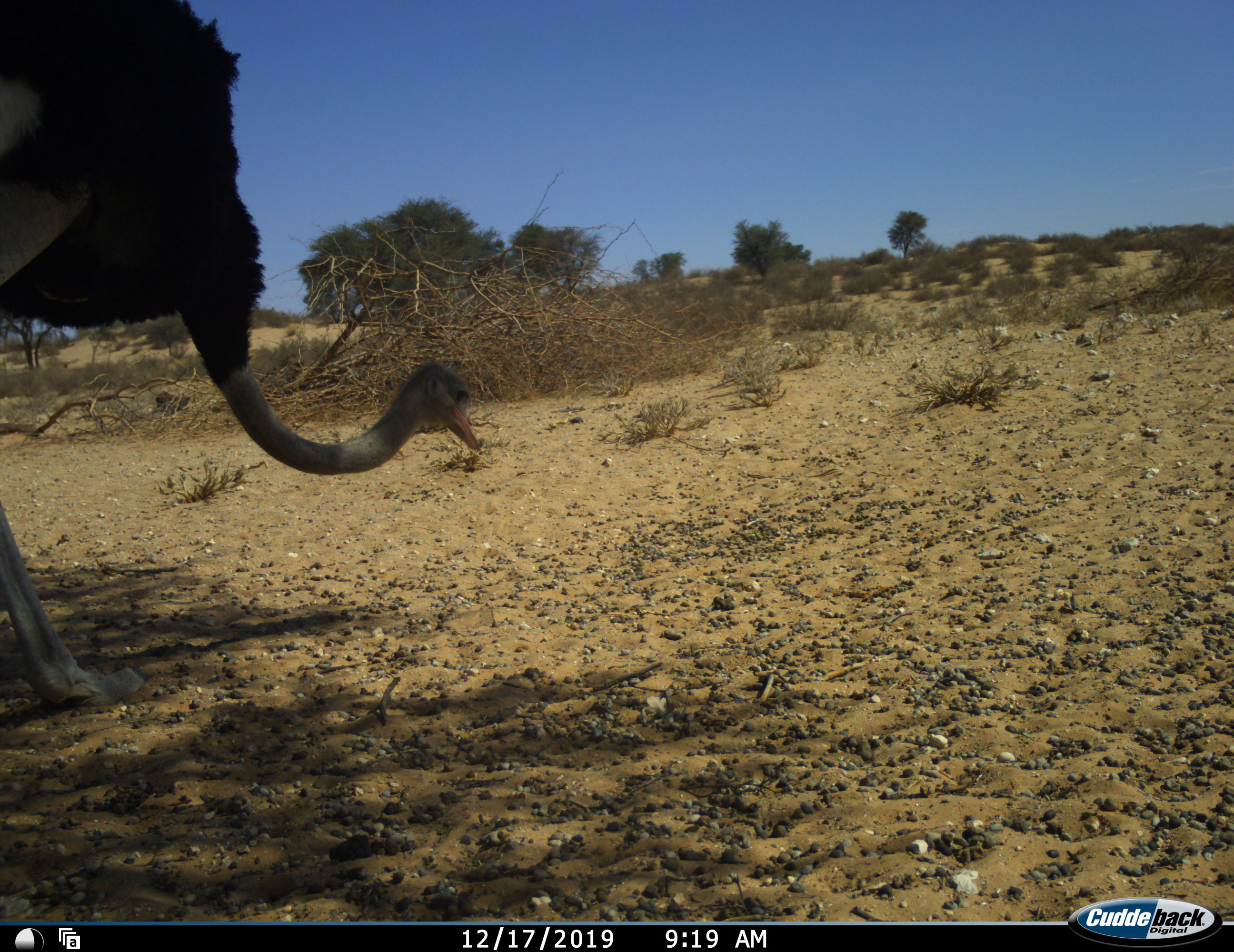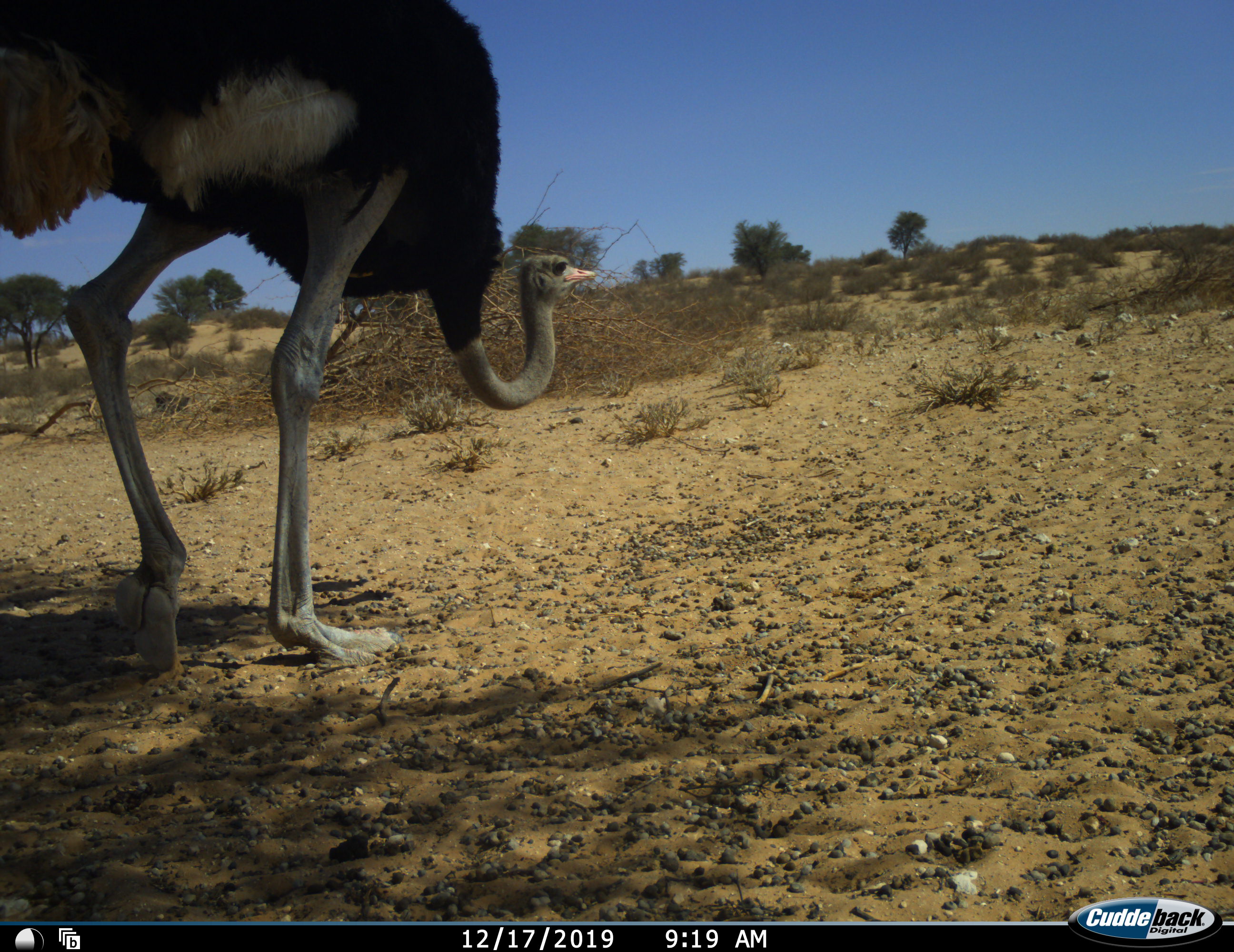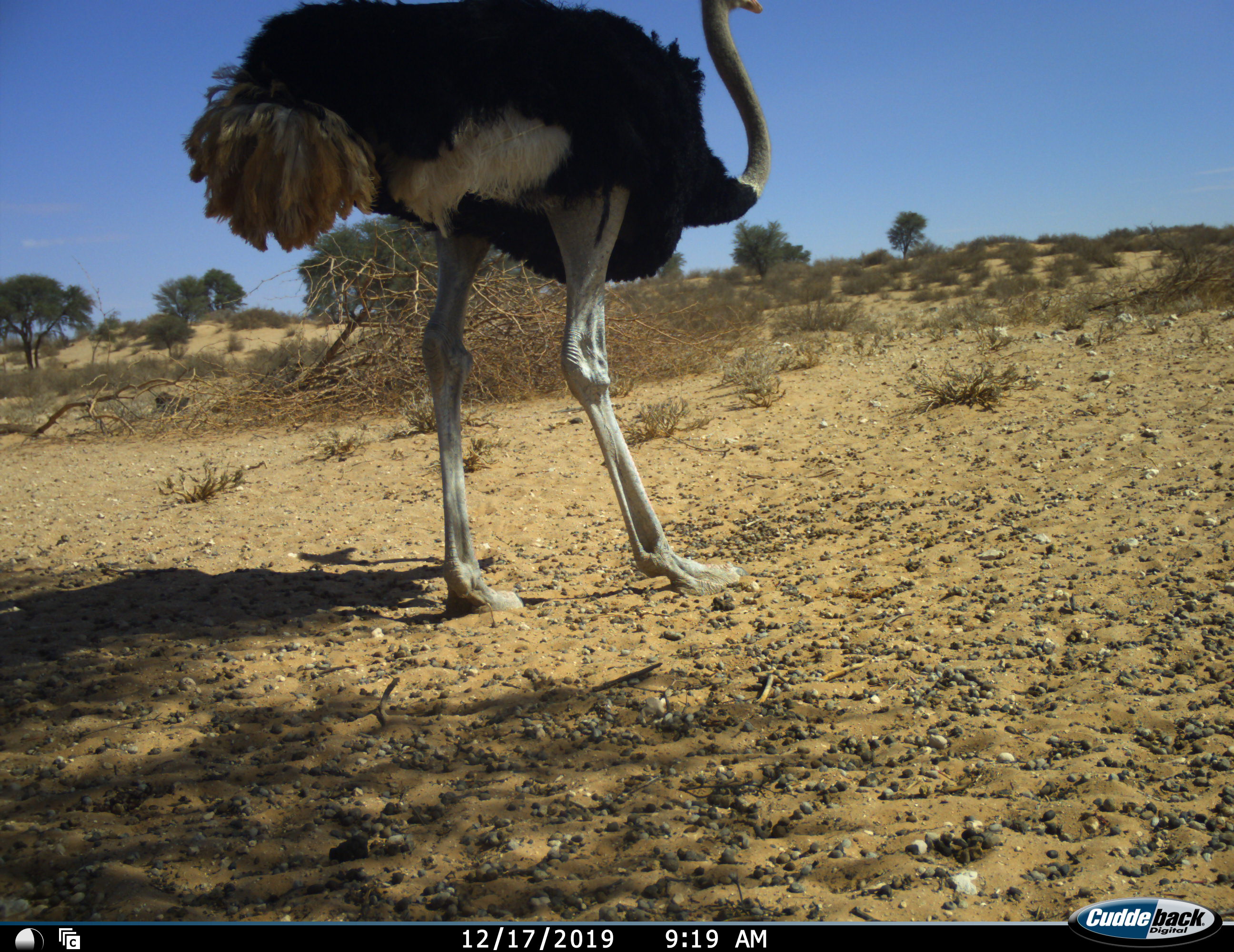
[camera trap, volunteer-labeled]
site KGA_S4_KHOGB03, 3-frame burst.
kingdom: Animalia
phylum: Chordata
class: Aves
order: Struthioniformes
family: Struthionidae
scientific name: Struthionidae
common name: ostrich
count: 1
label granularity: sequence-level